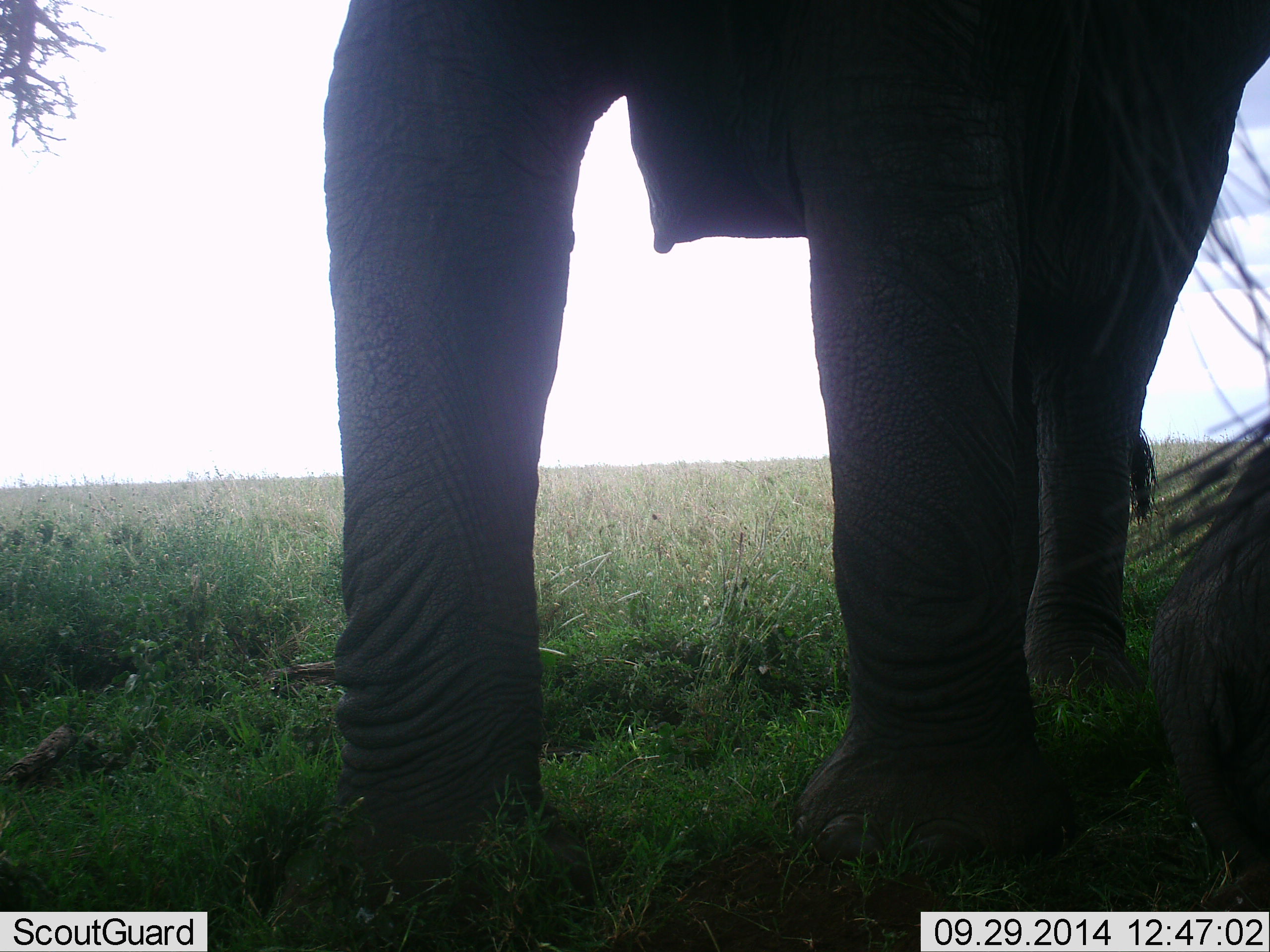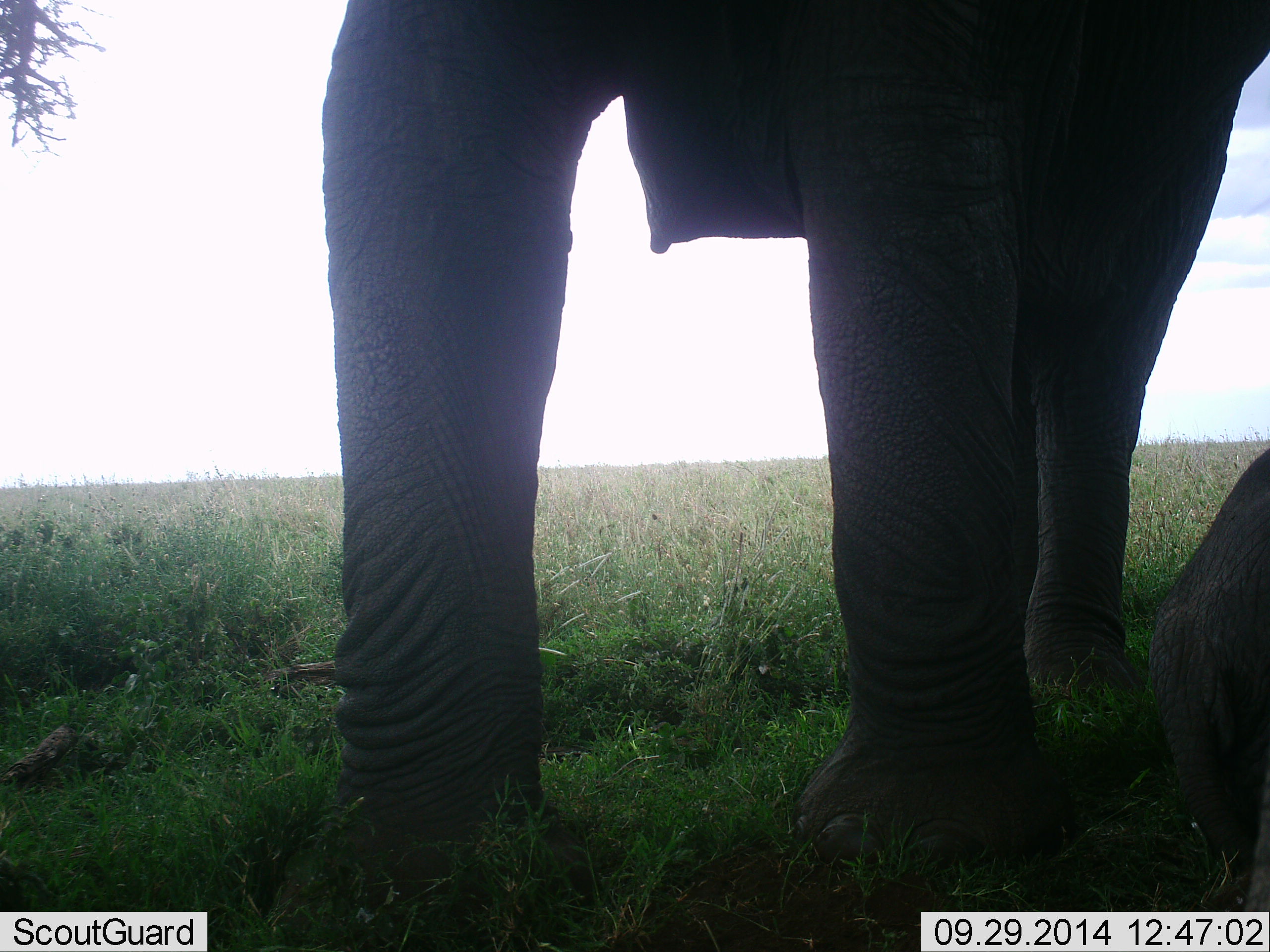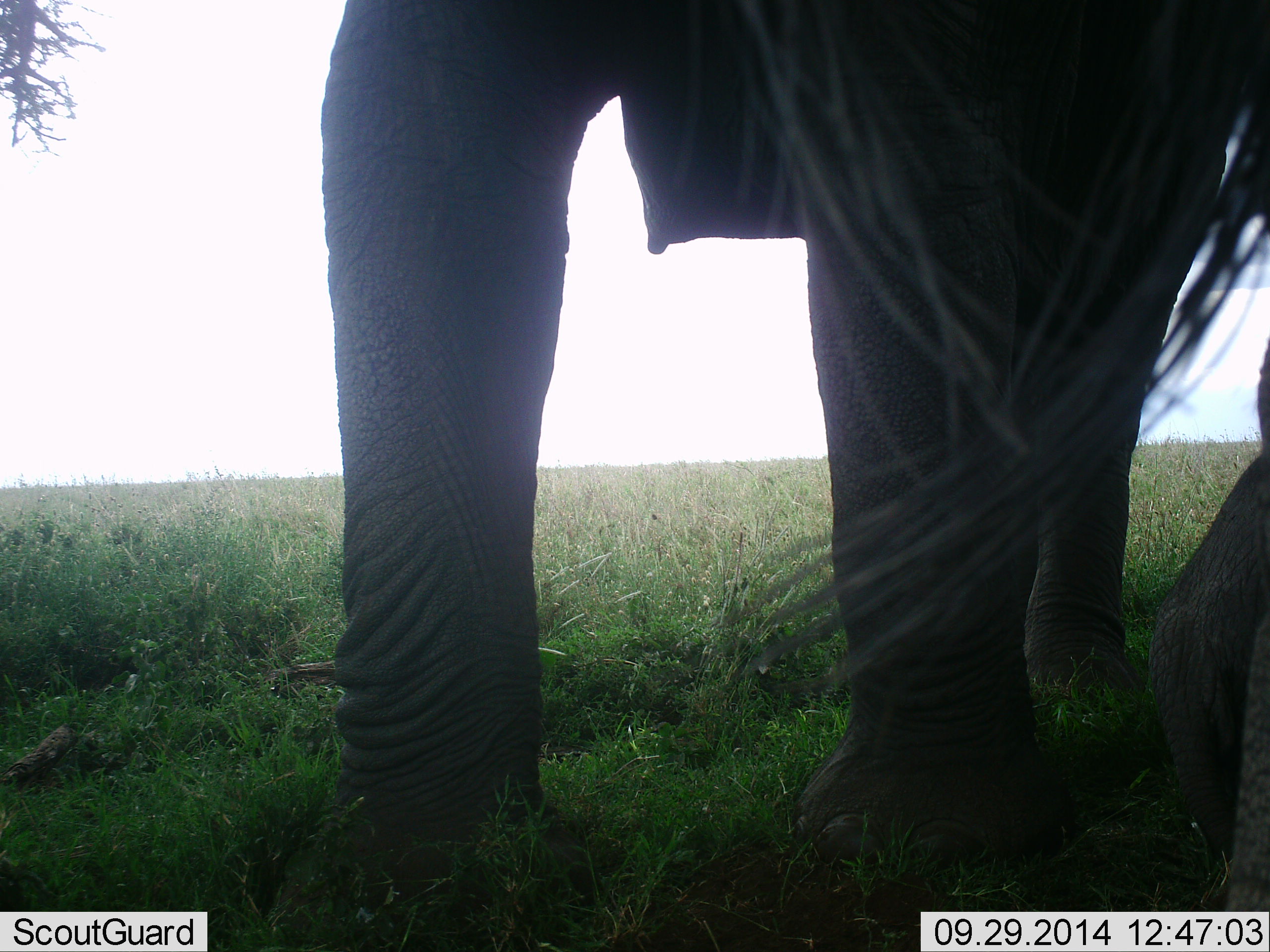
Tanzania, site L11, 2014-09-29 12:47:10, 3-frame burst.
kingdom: Animalia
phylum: Chordata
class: Mammalia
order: Proboscidea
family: Elephantidae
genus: Loxodonta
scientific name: Loxodonta africana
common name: african bush elephant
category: elephant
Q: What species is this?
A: Elephant (african bush elephant) (Loxodonta africana).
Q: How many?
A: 2.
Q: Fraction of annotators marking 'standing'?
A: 89%.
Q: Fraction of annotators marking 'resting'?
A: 67%.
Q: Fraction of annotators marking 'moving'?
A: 0%.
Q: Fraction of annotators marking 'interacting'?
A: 0%.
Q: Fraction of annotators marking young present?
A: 22%.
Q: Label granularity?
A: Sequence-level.